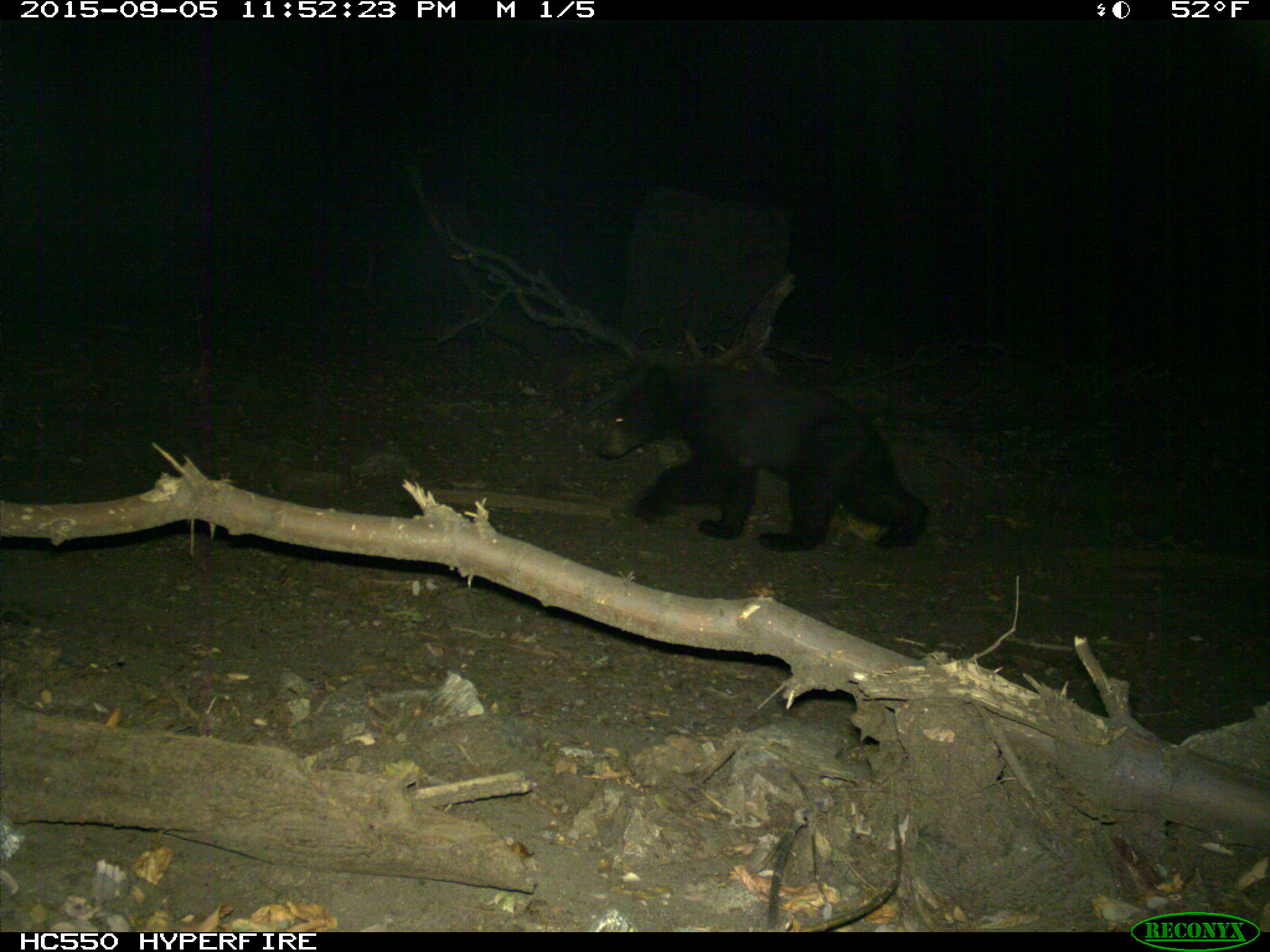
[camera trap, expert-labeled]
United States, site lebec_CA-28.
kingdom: Animalia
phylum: Chordata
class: Mammalia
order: Carnivora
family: Ursidae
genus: Ursus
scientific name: Ursus americanus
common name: american black bear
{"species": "Ursus americanus (american black bear)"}